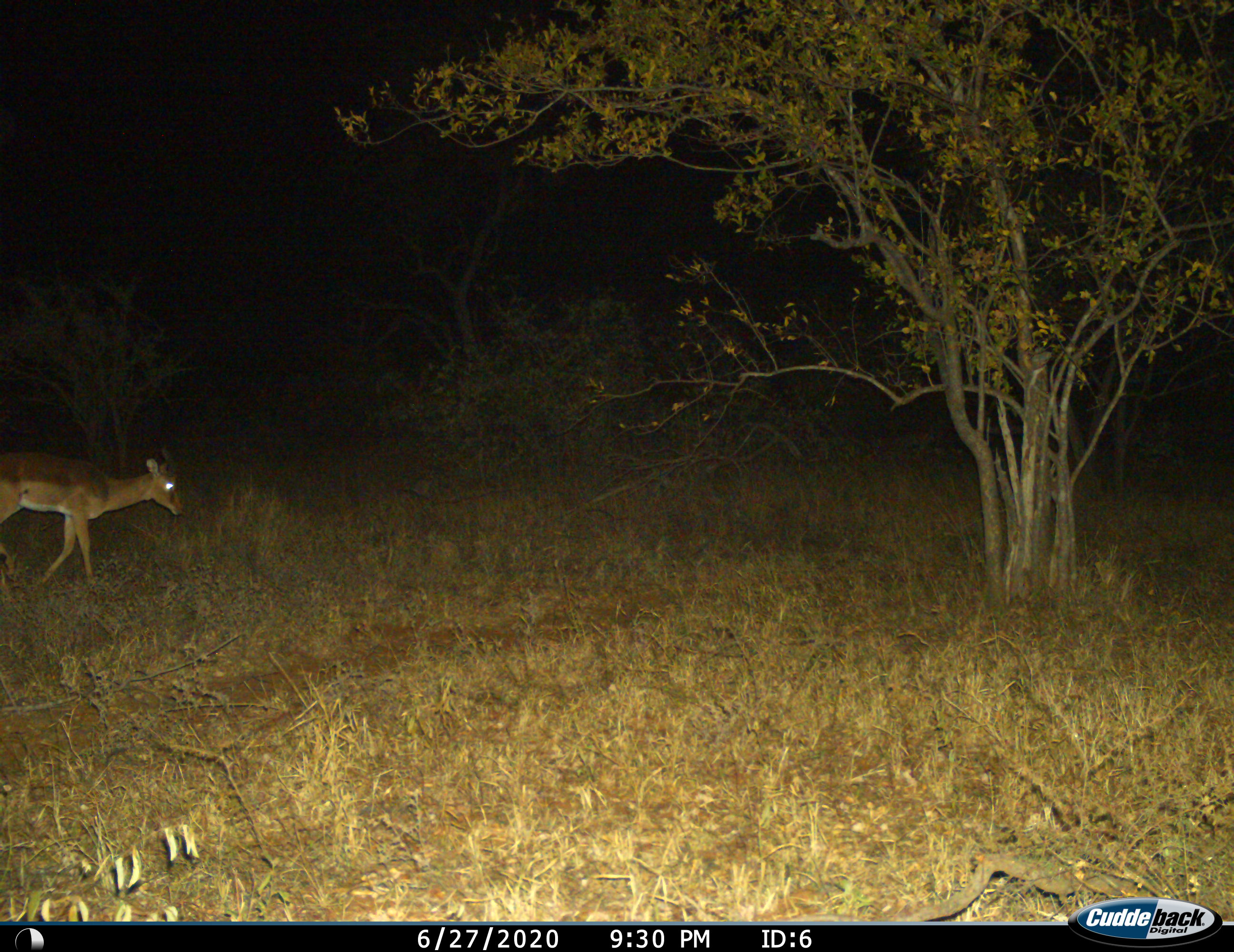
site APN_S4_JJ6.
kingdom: Animalia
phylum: Chordata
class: Mammalia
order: Artiodactyla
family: Bovidae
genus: Aepyceros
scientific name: Aepyceros melampus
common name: impala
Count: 1.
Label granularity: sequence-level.